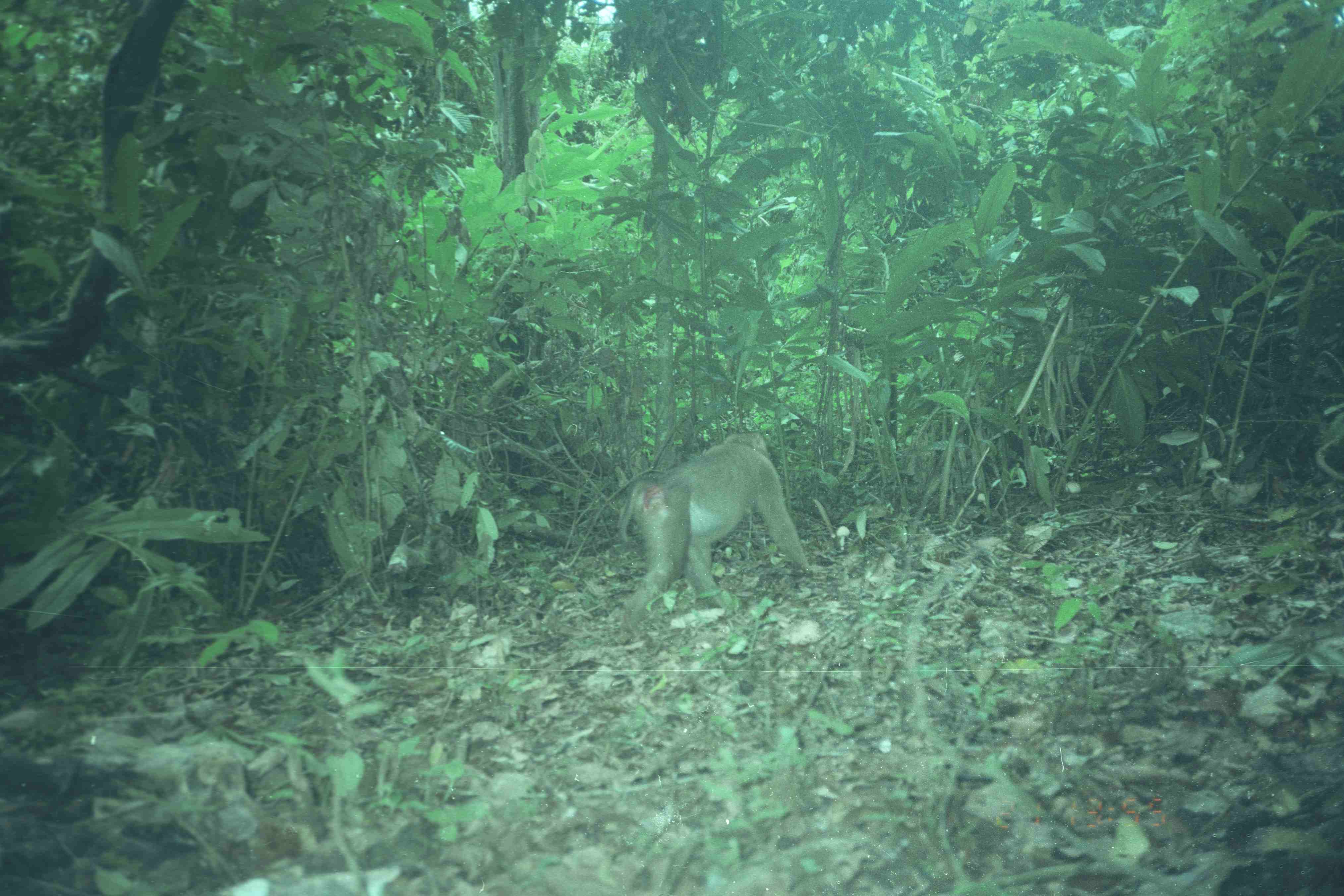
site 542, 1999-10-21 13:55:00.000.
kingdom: Animalia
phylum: Chordata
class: Mammalia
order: Primates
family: Cercopithecidae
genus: Macaca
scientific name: Macaca nemestrina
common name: southern pig-tailed macaque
Macaca nemestrina (southern pig-tailed macaque), count 1.